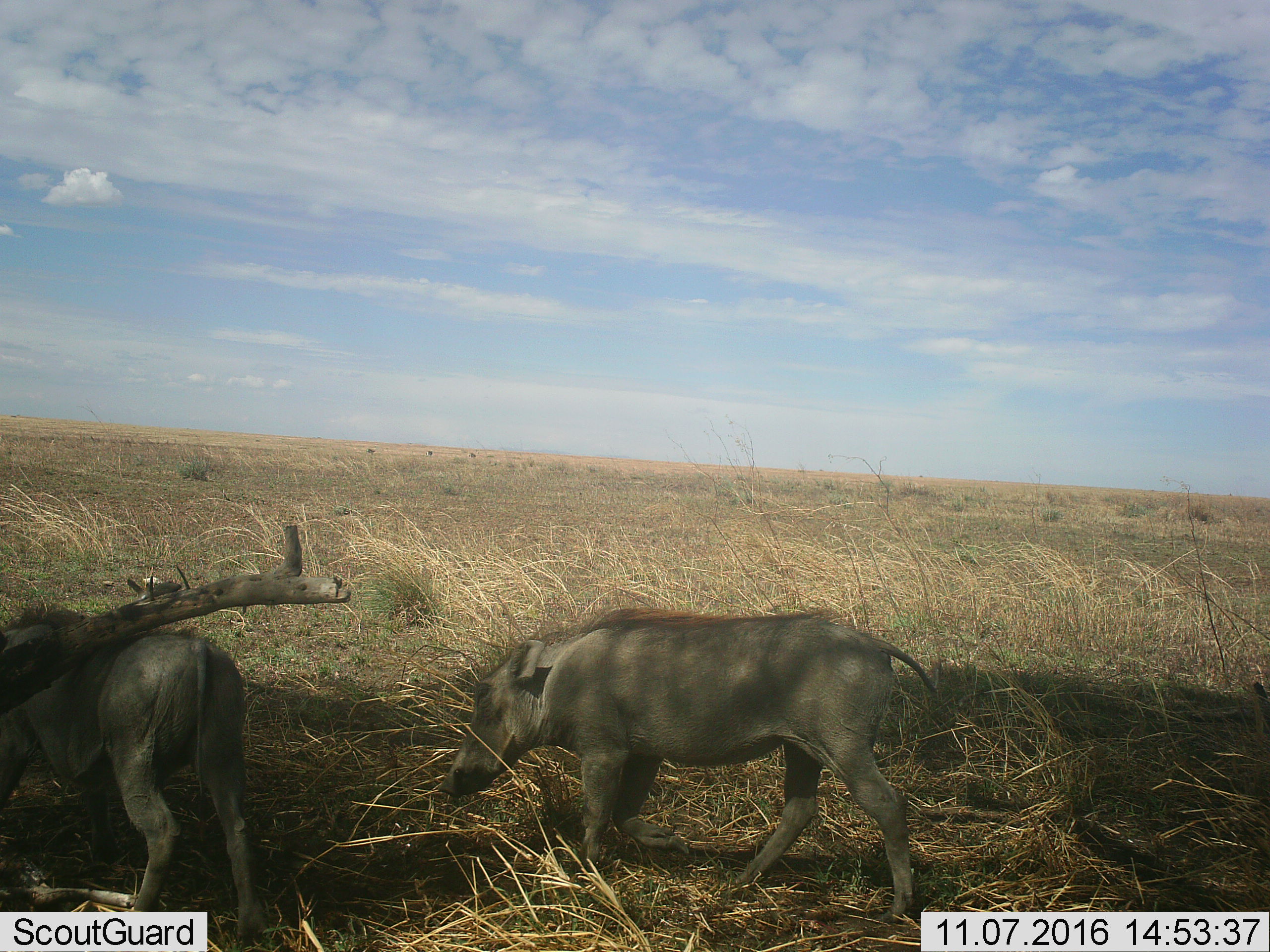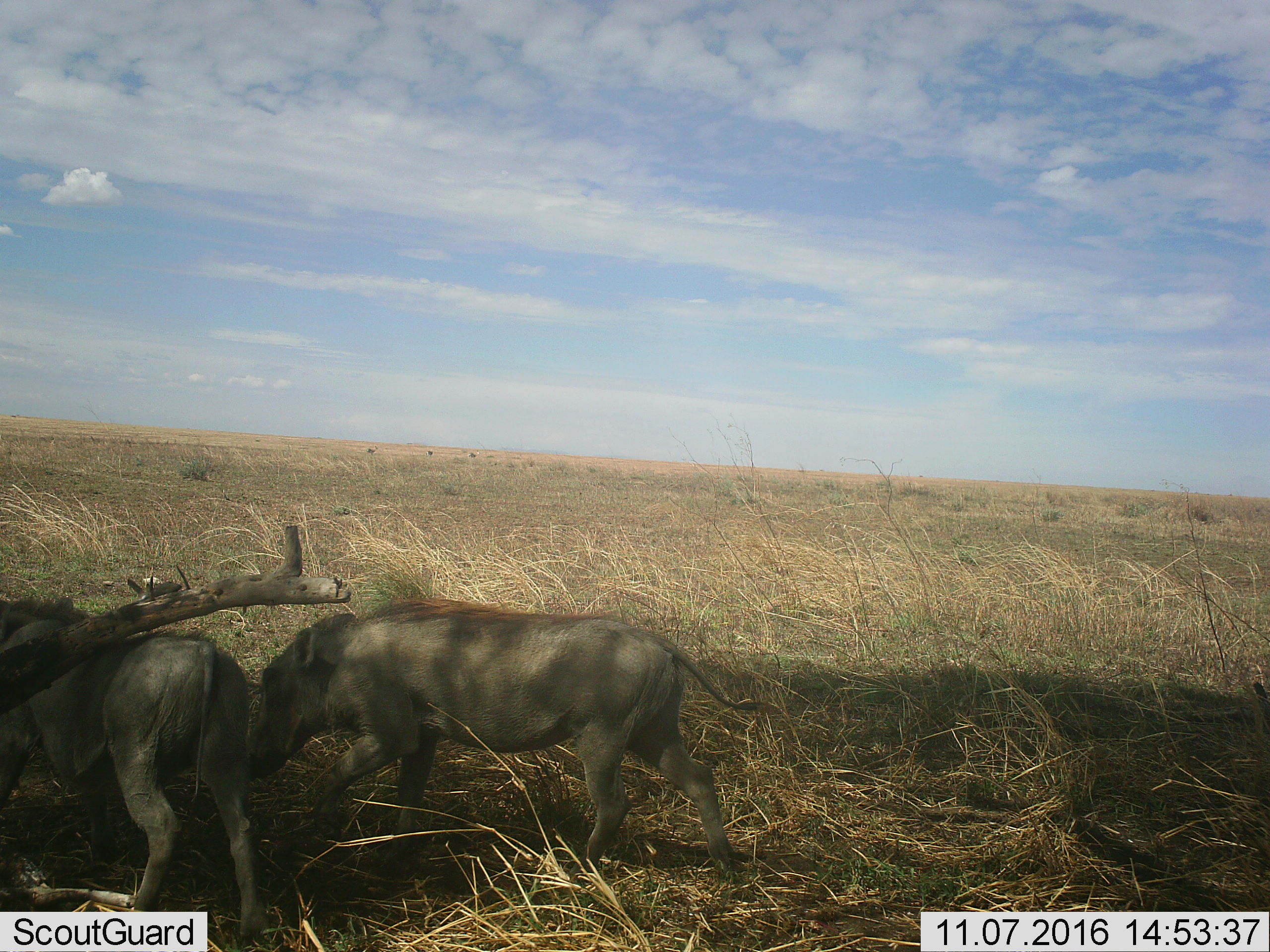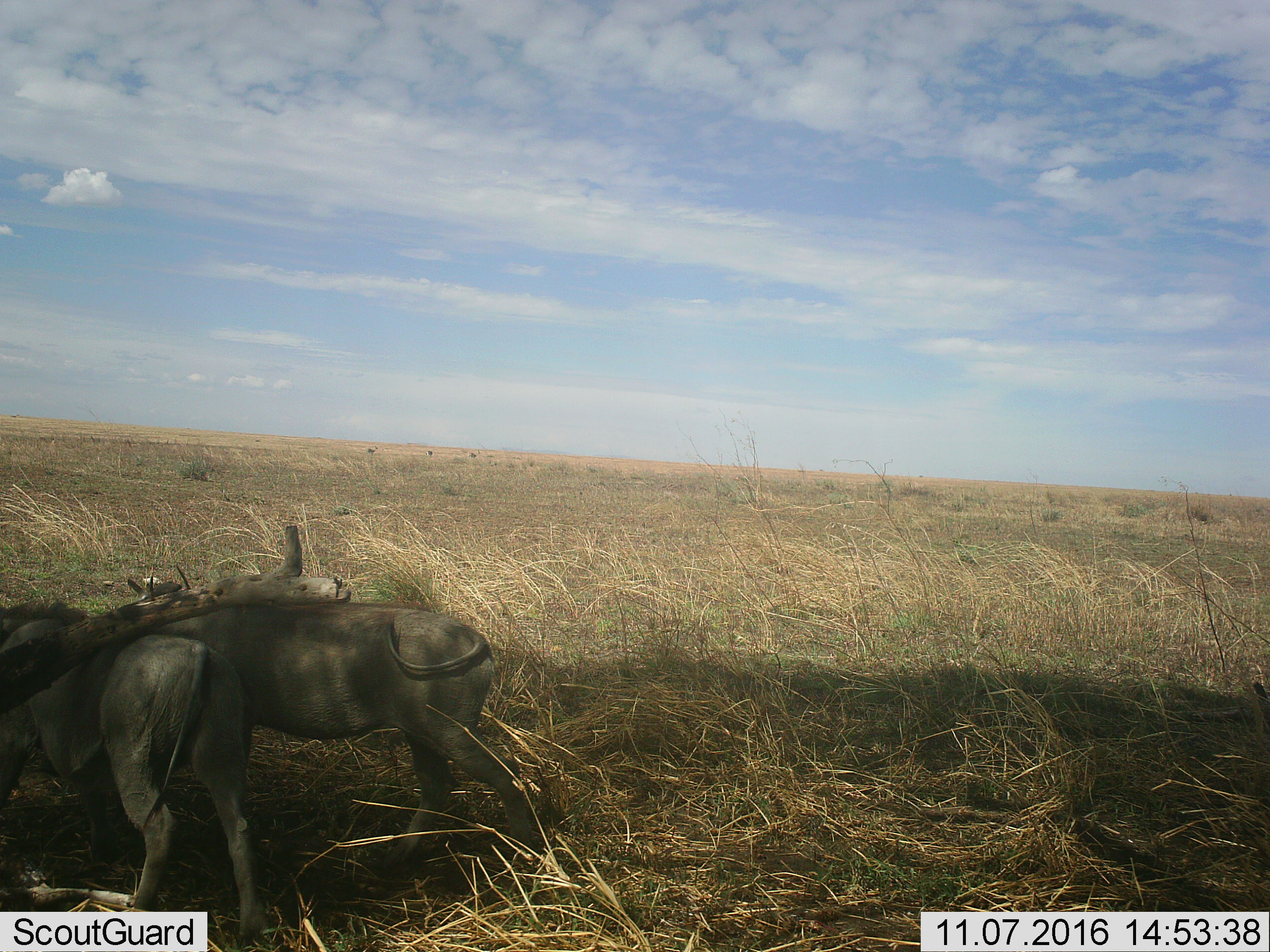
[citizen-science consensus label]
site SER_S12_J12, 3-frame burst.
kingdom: Animalia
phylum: Chordata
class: Mammalia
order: Artiodactyla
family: Suidae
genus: Phacochoerus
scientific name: Phacochoerus africanus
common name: warthog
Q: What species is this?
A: Warthog (Phacochoerus africanus).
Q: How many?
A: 2.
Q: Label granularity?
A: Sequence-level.